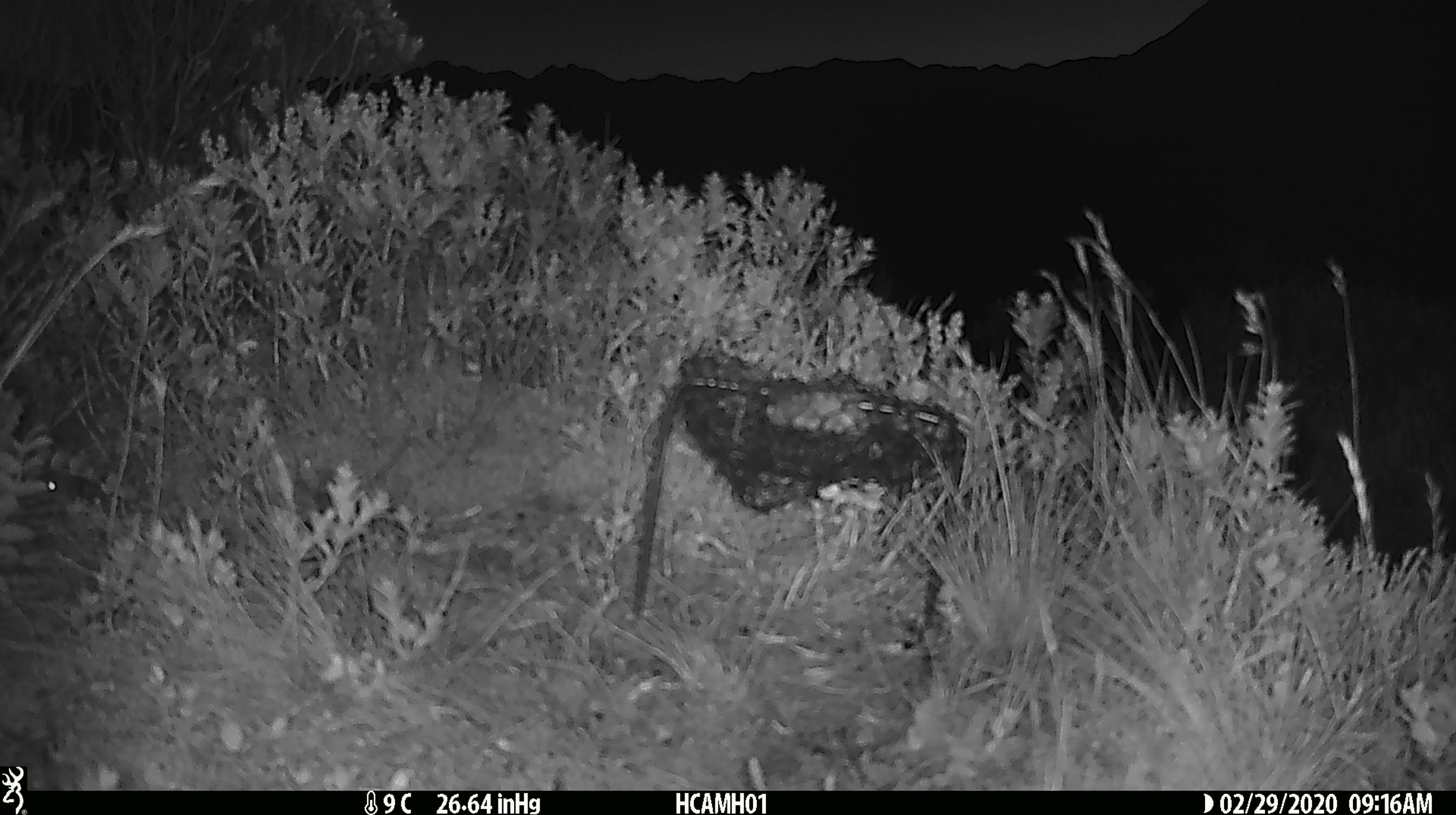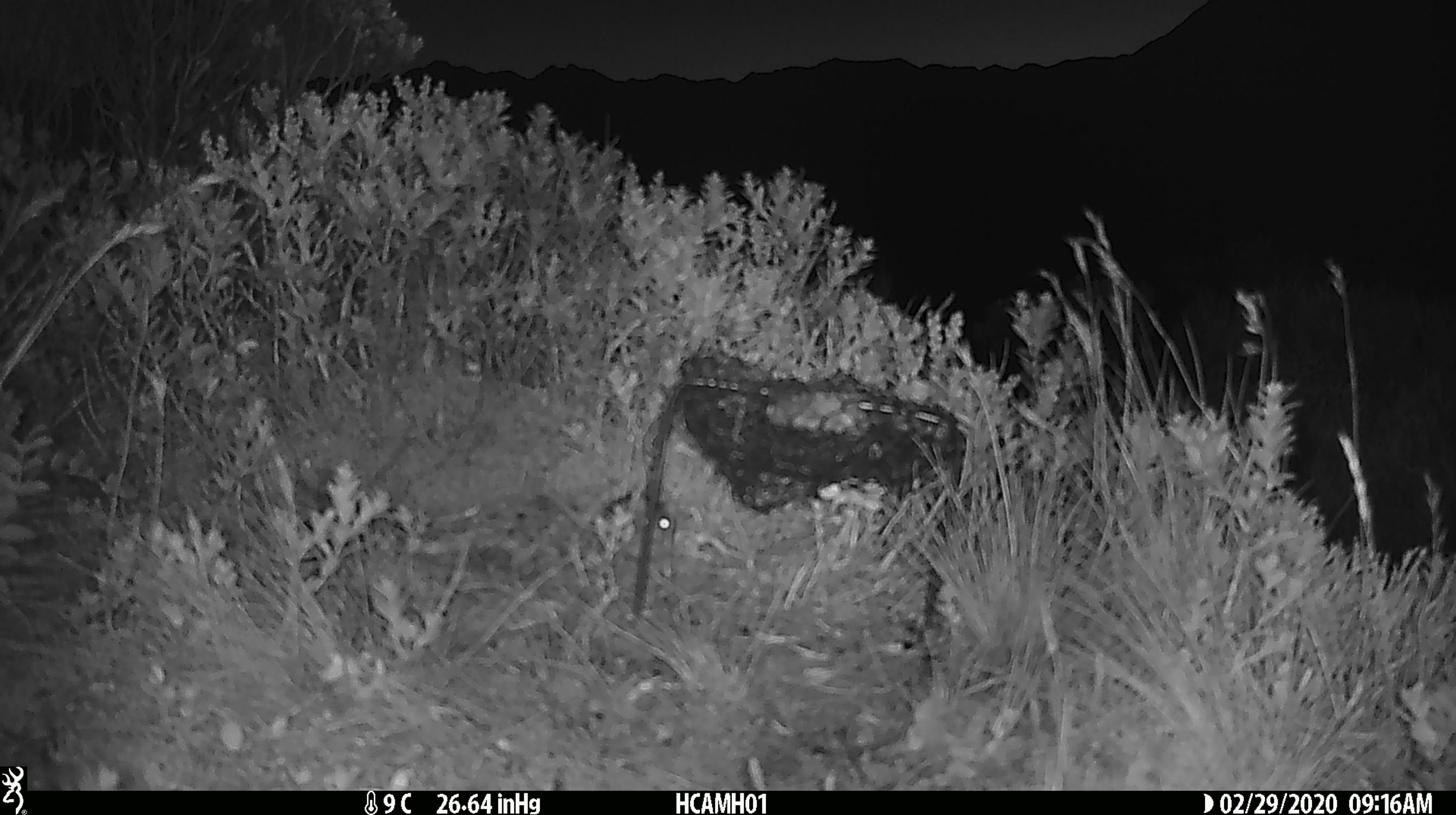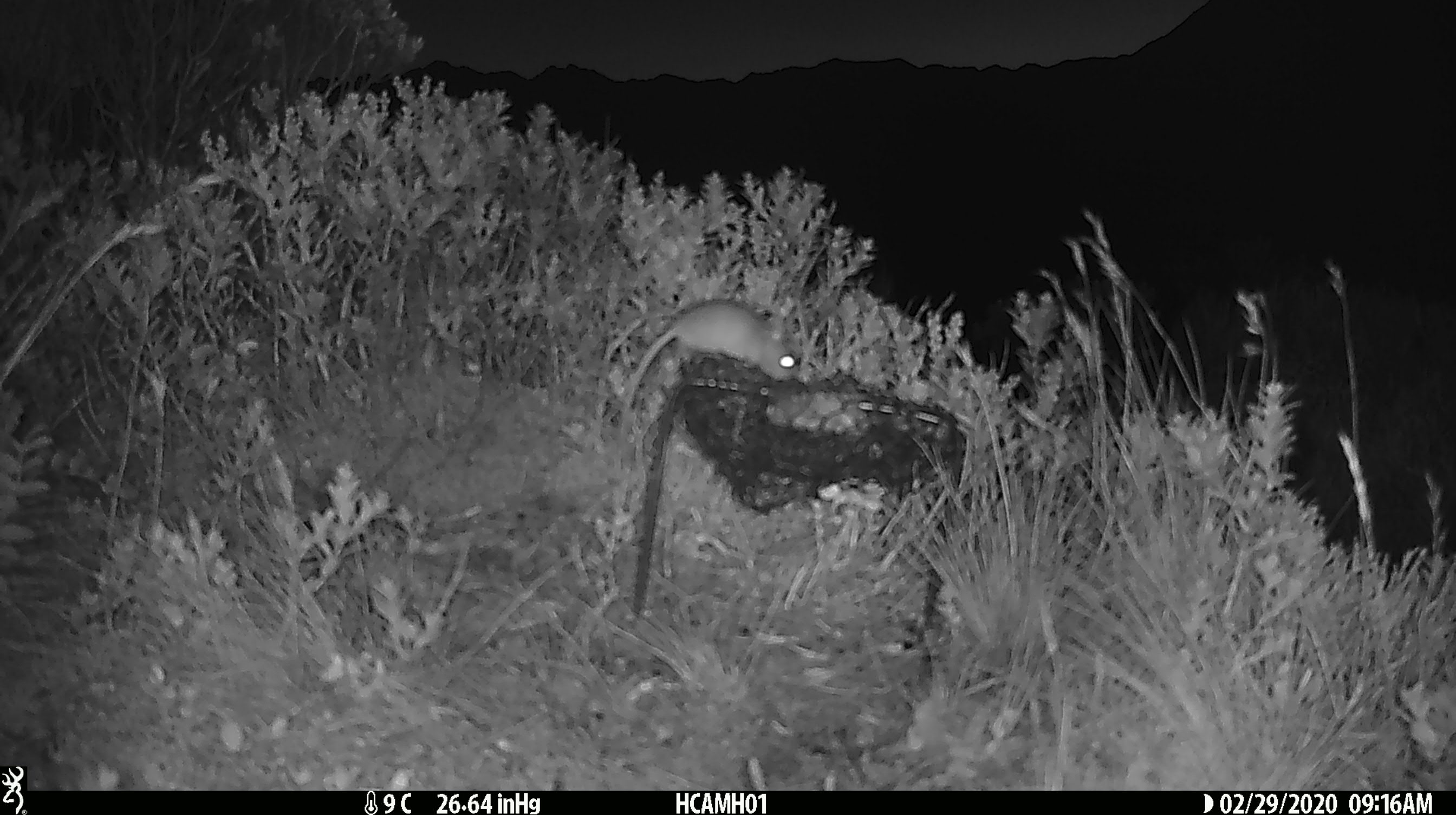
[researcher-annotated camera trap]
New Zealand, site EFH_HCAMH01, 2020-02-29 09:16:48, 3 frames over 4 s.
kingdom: Animalia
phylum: Chordata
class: Mammalia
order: Rodentia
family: Muridae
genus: Mus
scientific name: Mus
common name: mouse